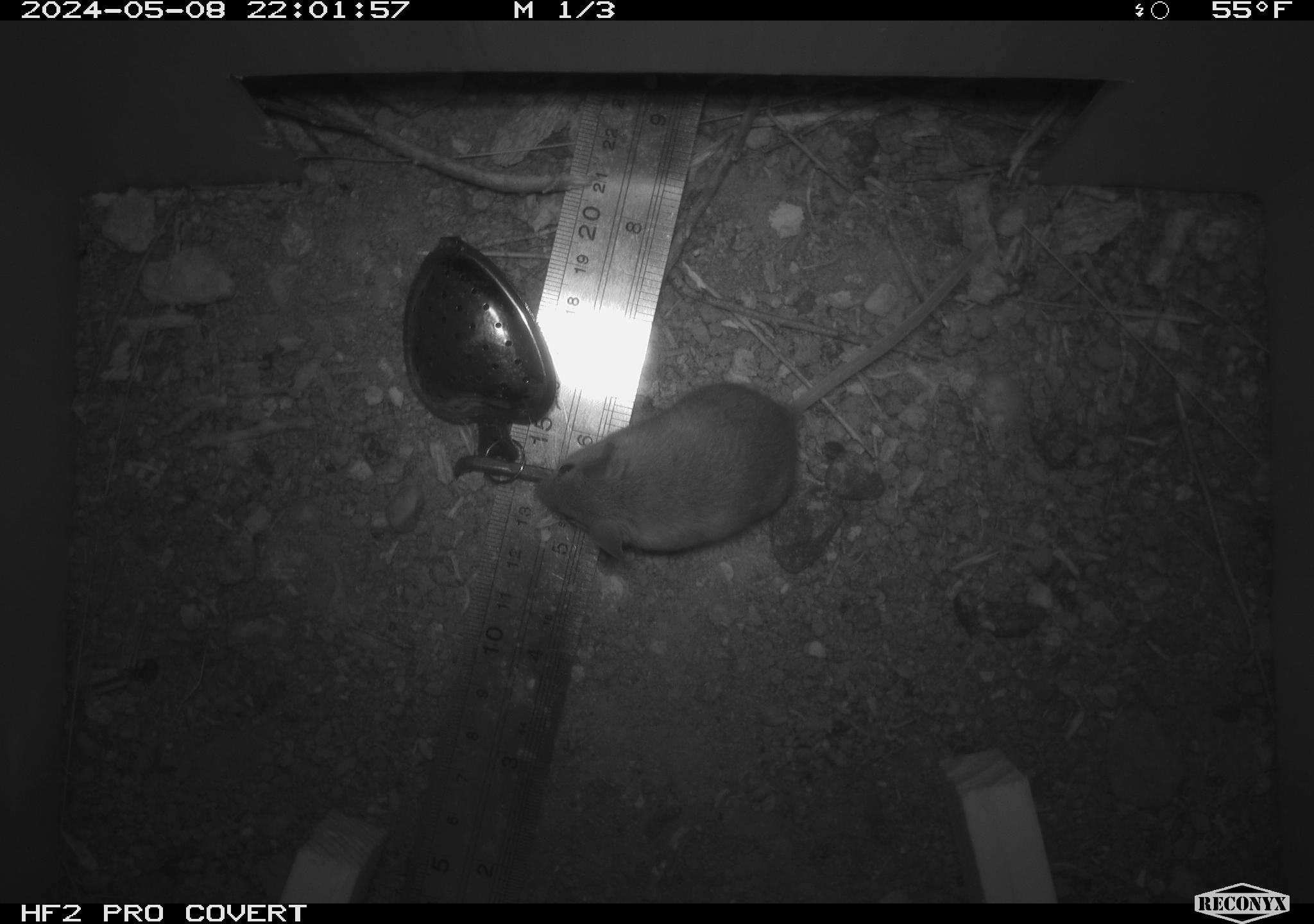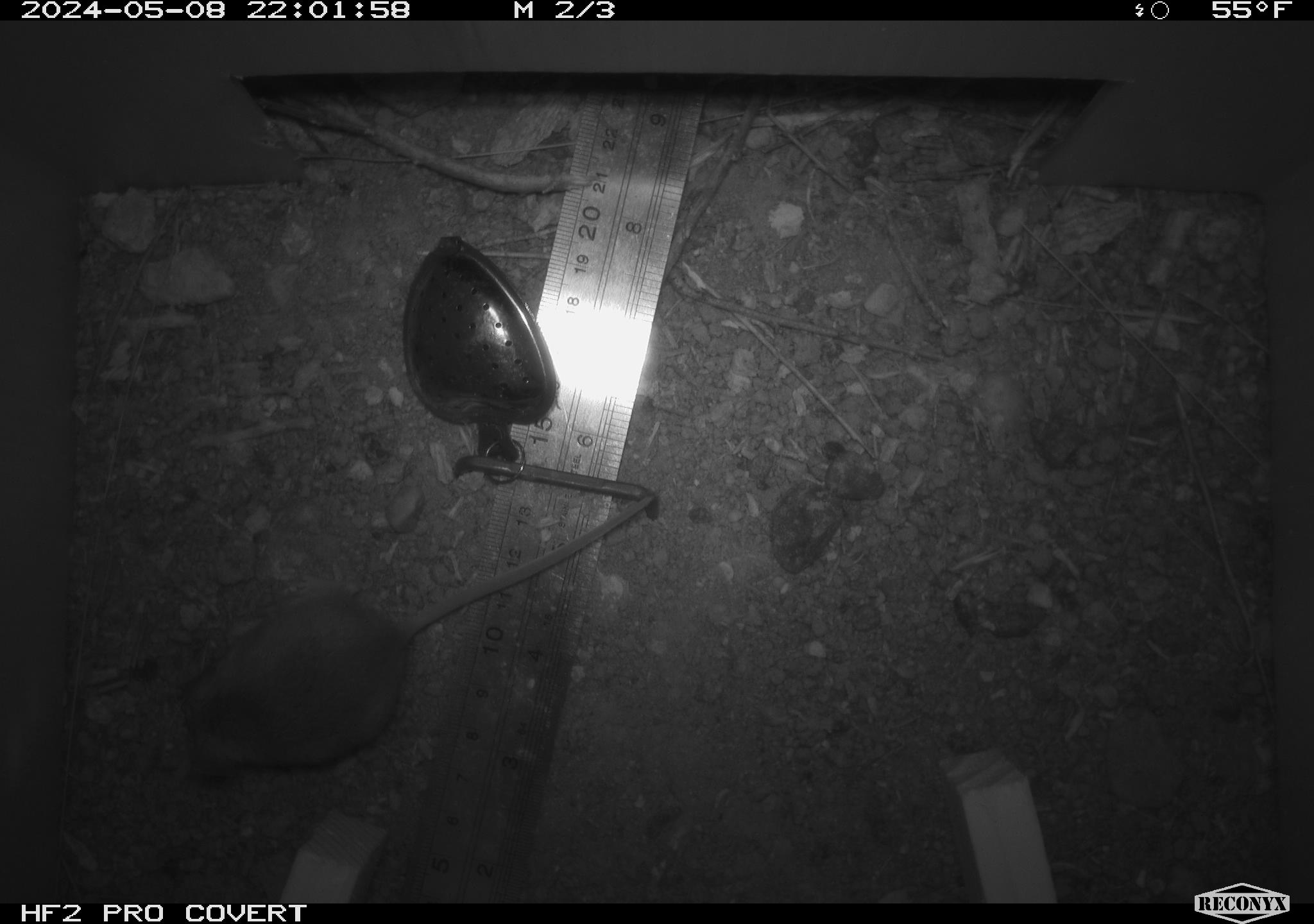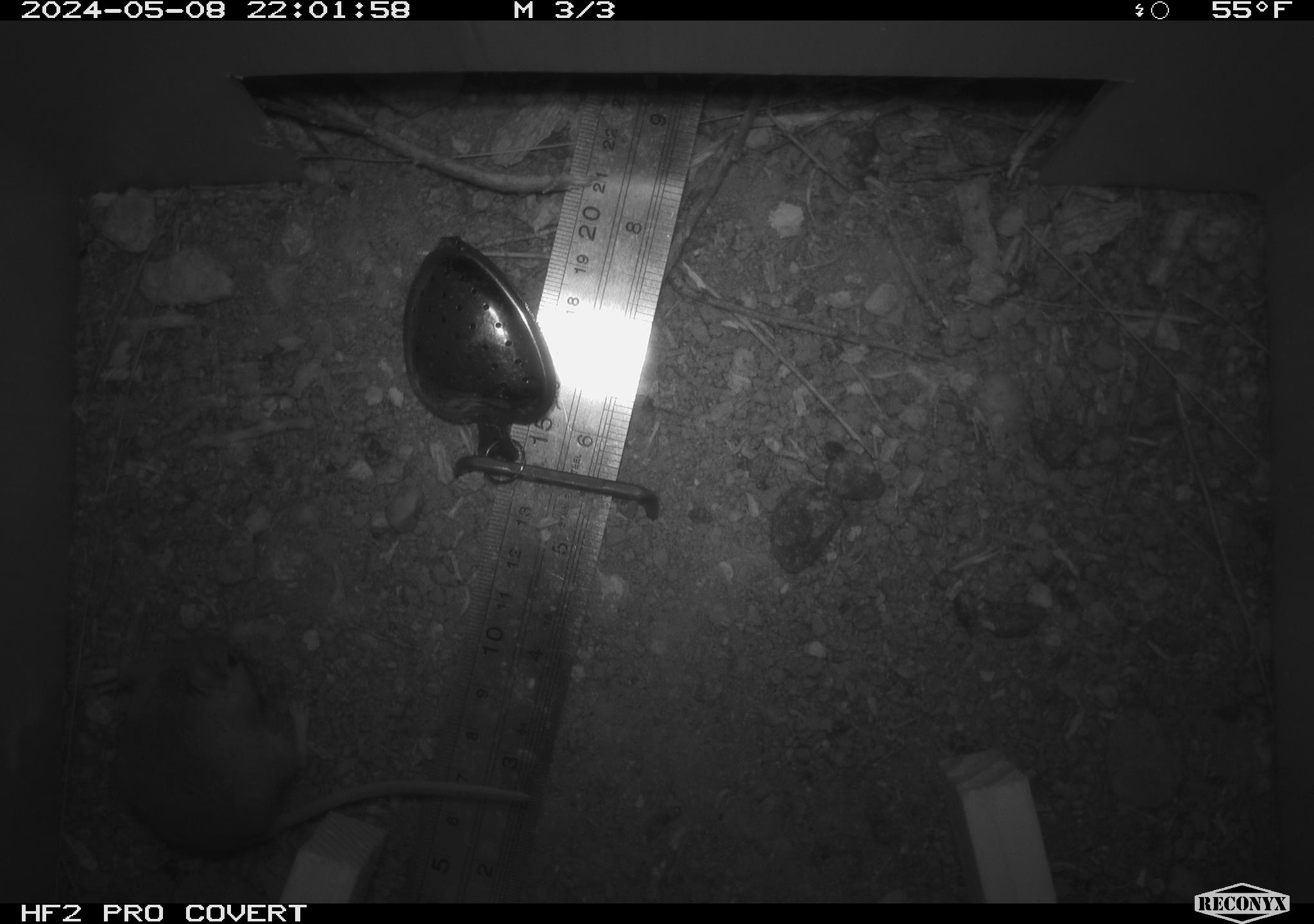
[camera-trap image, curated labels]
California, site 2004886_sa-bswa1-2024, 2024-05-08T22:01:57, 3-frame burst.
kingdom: Animalia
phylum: Chordata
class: Mammalia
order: Rodentia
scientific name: Rodentia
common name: mouse species